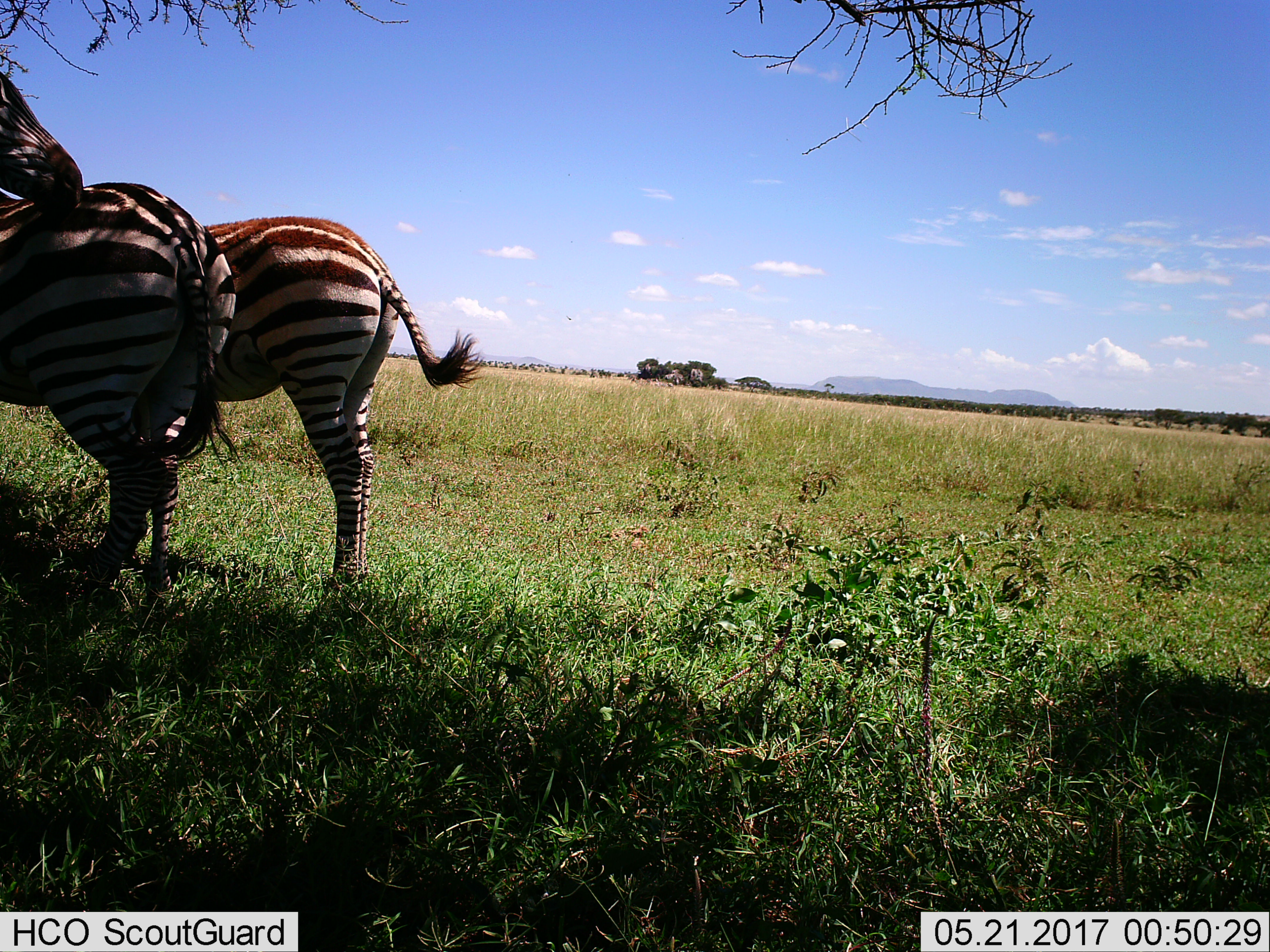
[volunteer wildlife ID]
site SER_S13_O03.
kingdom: Animalia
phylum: Chordata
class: Mammalia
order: Perissodactyla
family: Equidae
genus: Equus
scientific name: Equus quagga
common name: plains zebra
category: zebraplains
Zebraplains (plains zebra) (Equus quagga), count 2. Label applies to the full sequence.